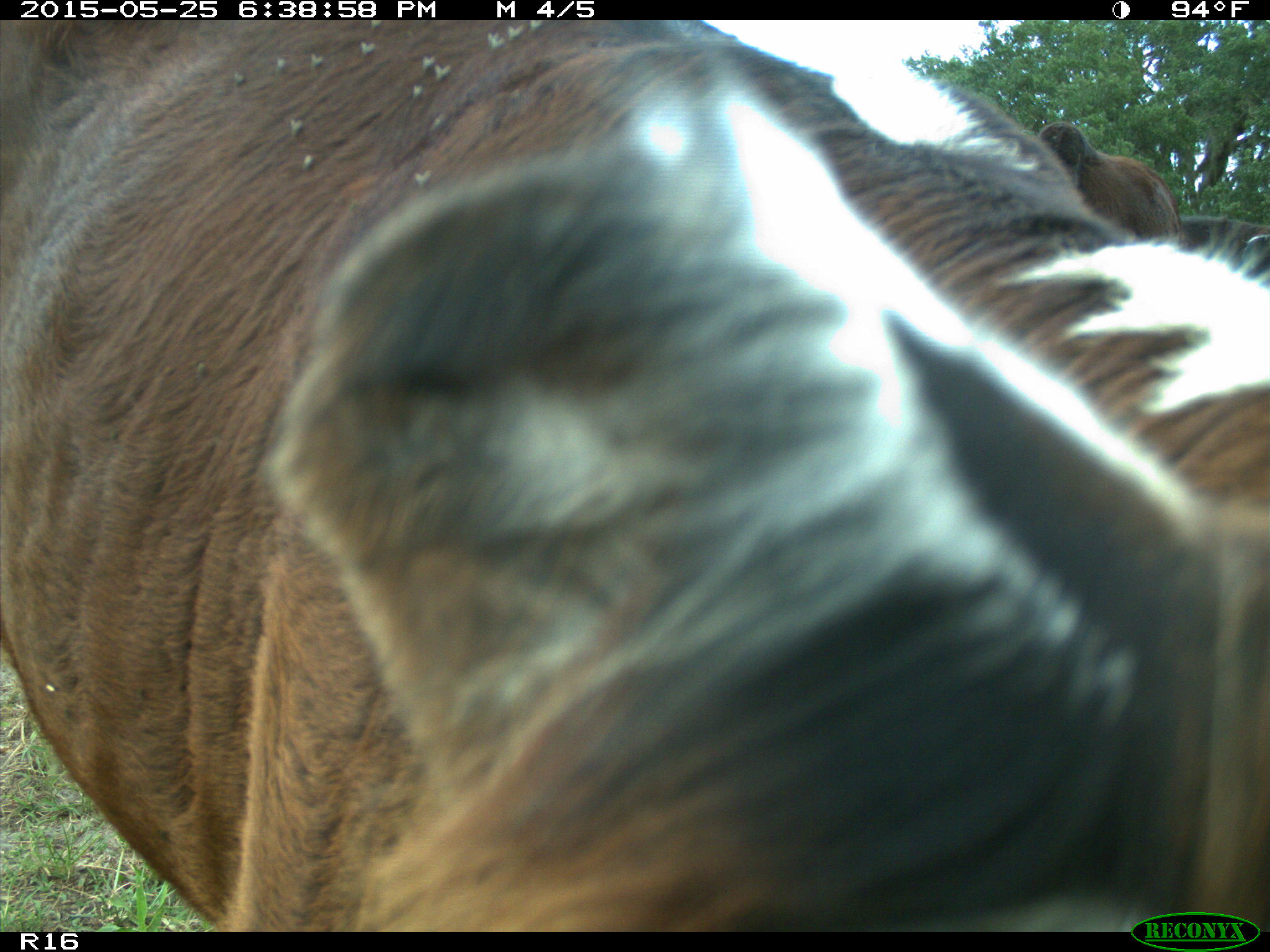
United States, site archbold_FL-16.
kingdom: Animalia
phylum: Chordata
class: Mammalia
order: Artiodactyla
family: Bovidae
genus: Bos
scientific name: Bos taurus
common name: domestic cow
Bos taurus (domestic cow).